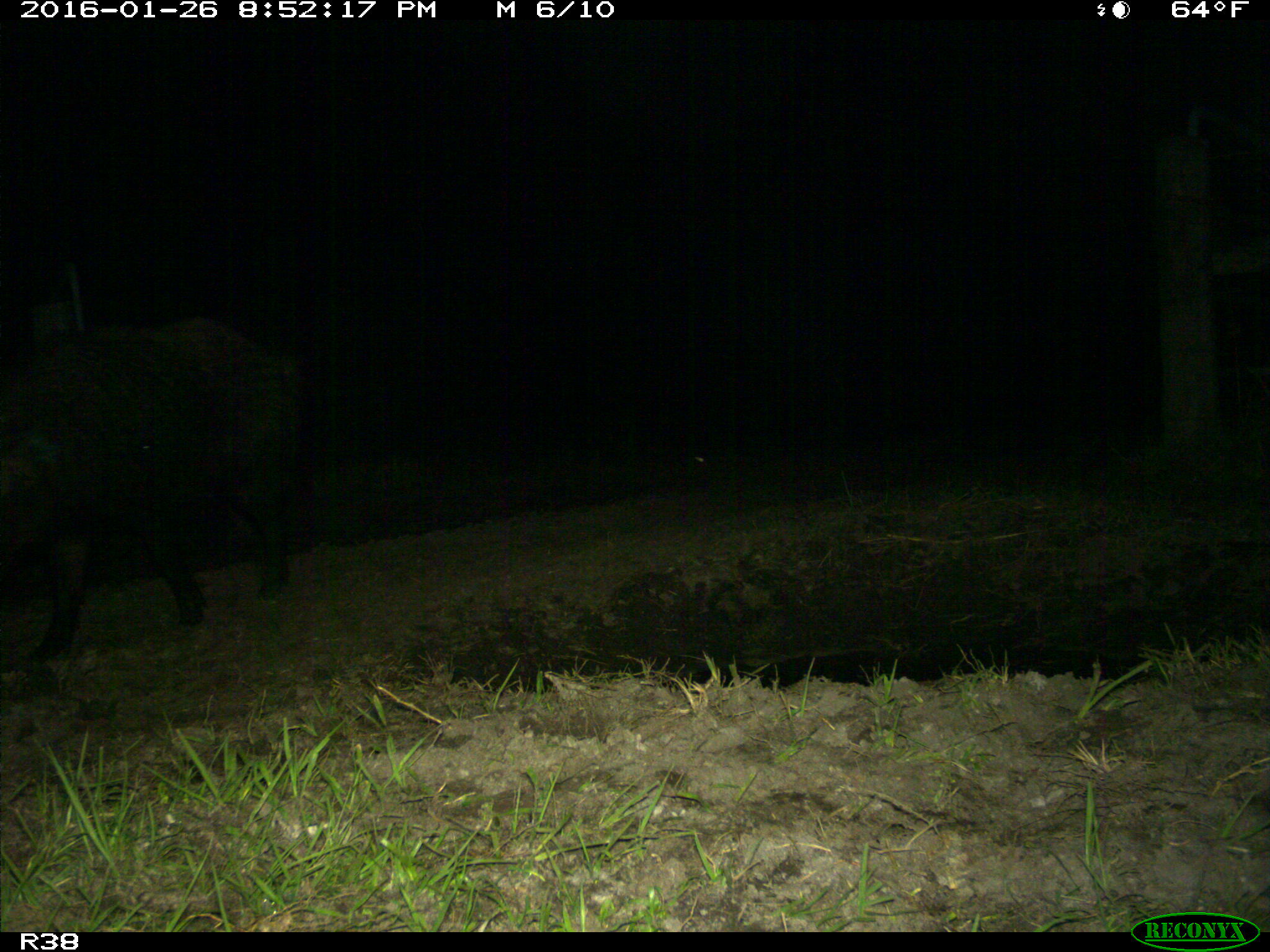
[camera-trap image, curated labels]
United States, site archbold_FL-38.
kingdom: Animalia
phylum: Chordata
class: Mammalia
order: Artiodactyla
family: Suidae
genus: Sus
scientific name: Sus scrofa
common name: wild boar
Sus scrofa (wild boar).